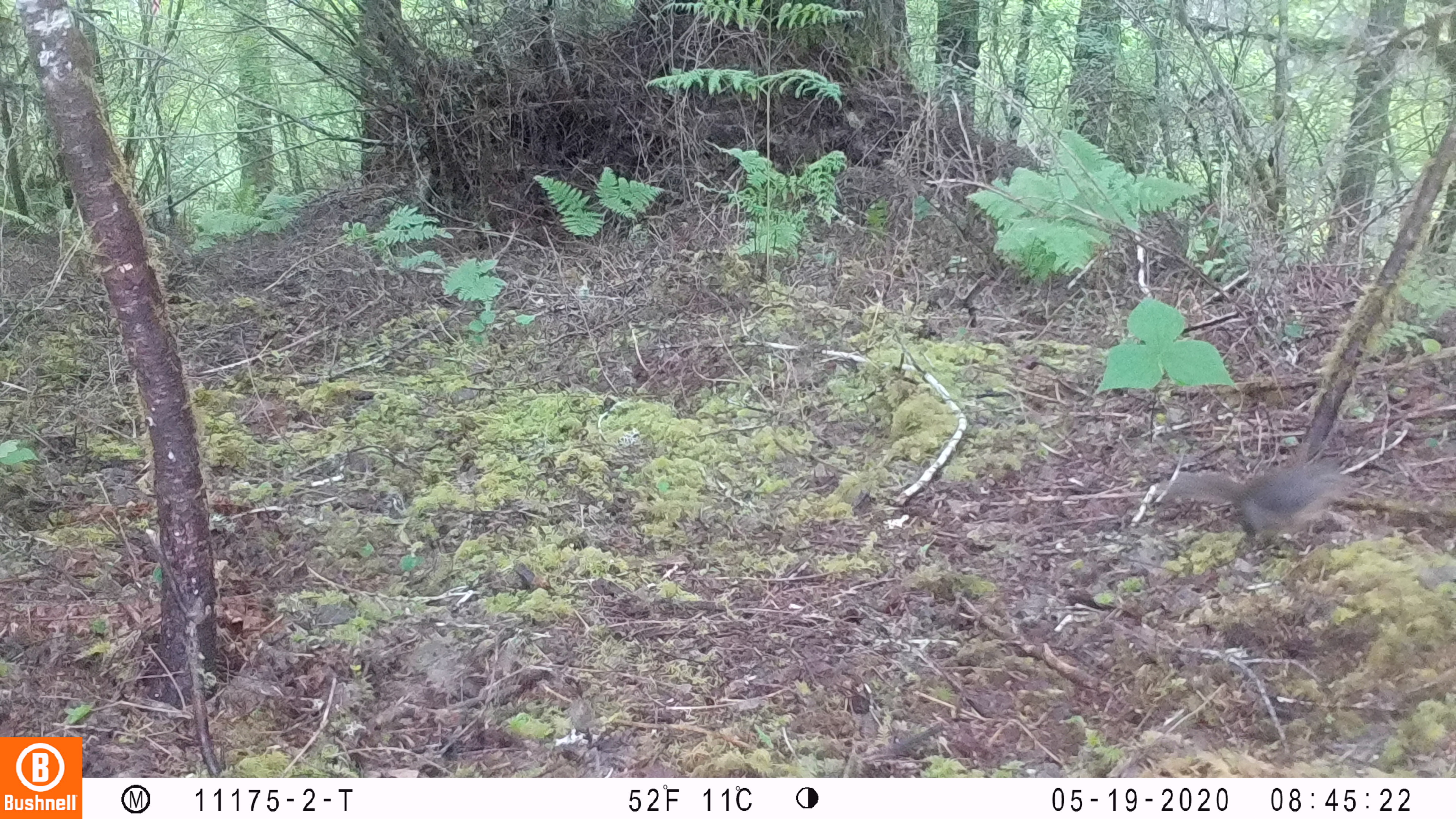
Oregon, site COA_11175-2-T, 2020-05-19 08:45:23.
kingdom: Animalia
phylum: Chordata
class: Mammalia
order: Rodentia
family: Sciuridae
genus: Tamiasciurus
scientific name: Tamiasciurus douglasii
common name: douglas squirrel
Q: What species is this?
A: Douglas squirrel (Tamiasciurus douglasii).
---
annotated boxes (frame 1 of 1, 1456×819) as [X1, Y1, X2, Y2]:
douglas squirrel: [1161, 456, 1360, 547]